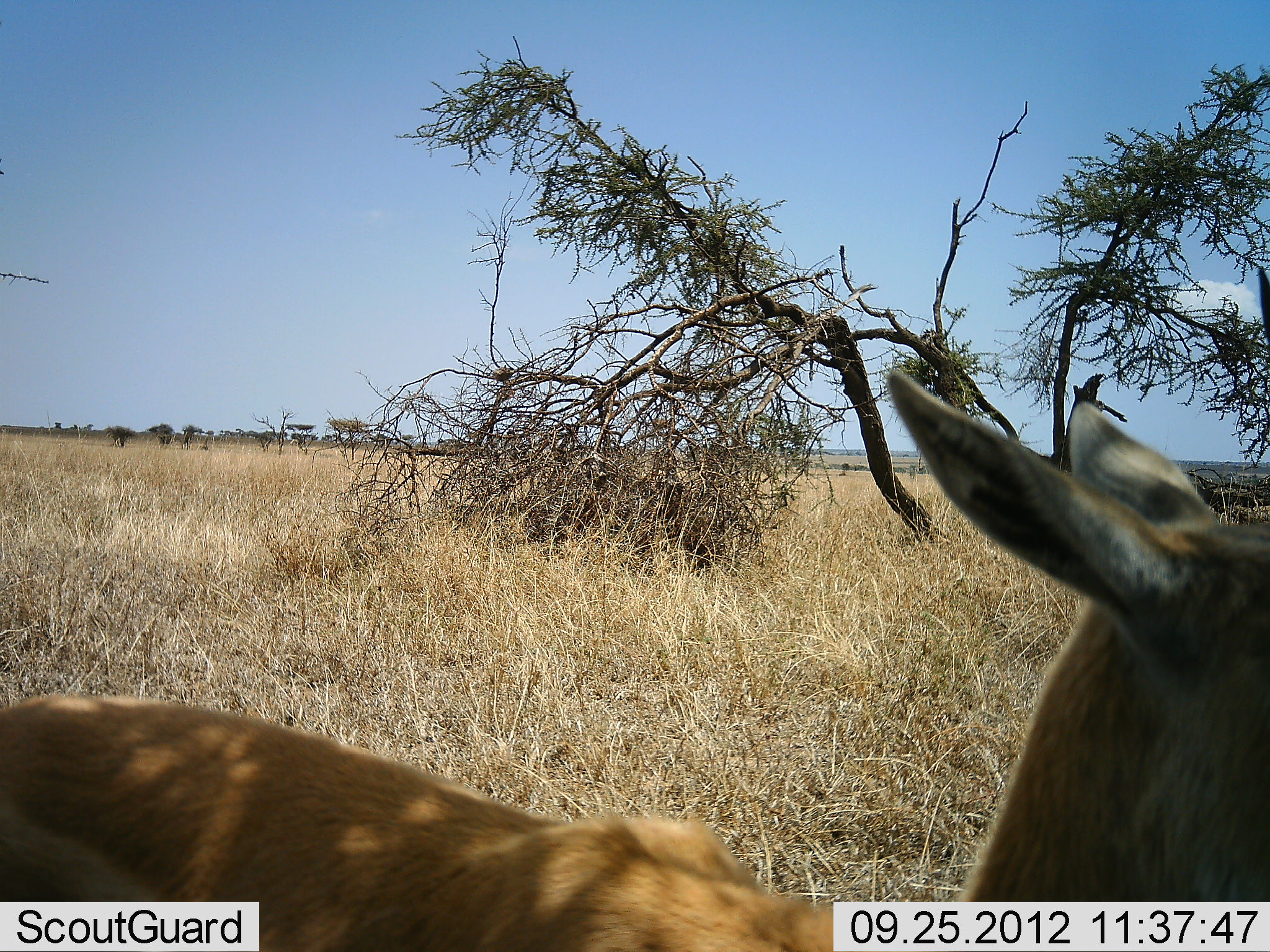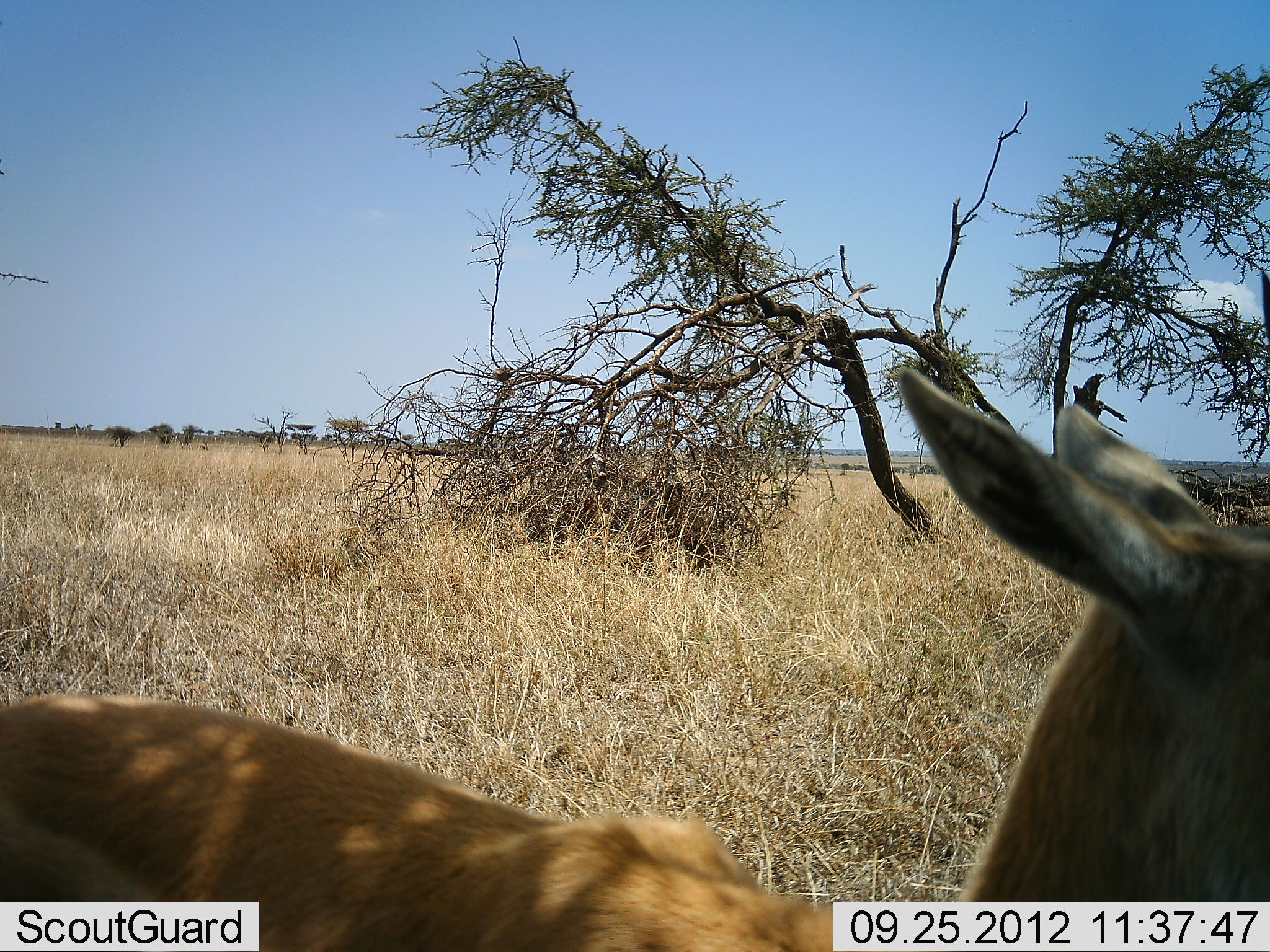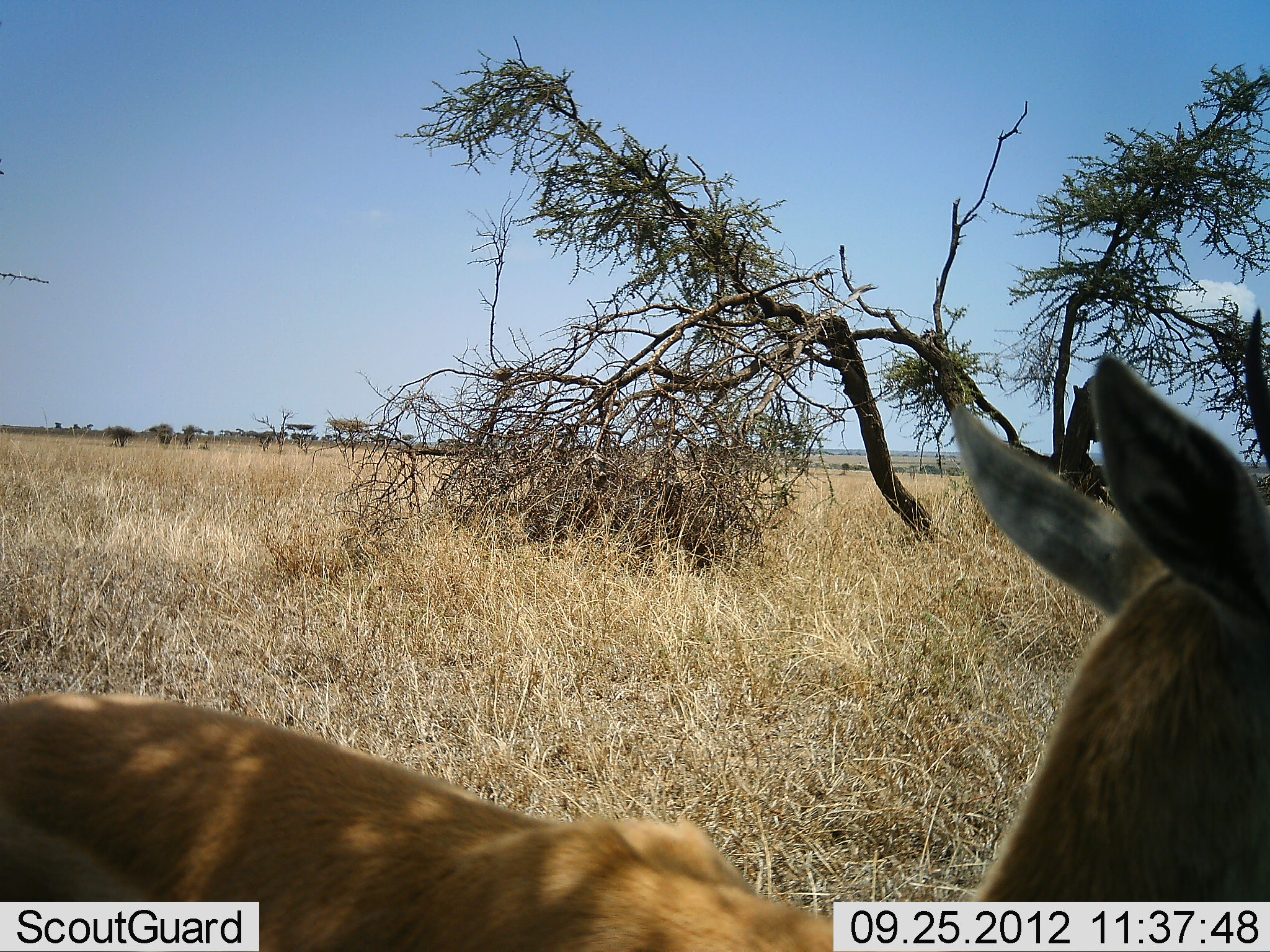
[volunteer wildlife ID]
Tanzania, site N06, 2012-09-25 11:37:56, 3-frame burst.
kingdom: Animalia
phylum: Chordata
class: Mammalia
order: Artiodactyla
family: Bovidae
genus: Eudorcas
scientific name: Eudorcas thomsonii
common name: thomson's gazelle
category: gazellethomsons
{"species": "gazellethomsons (thomson's gazelle) (Eudorcas thomsonii)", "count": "1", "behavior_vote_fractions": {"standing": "90%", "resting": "0%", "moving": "0%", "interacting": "0%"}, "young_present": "10%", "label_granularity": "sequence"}